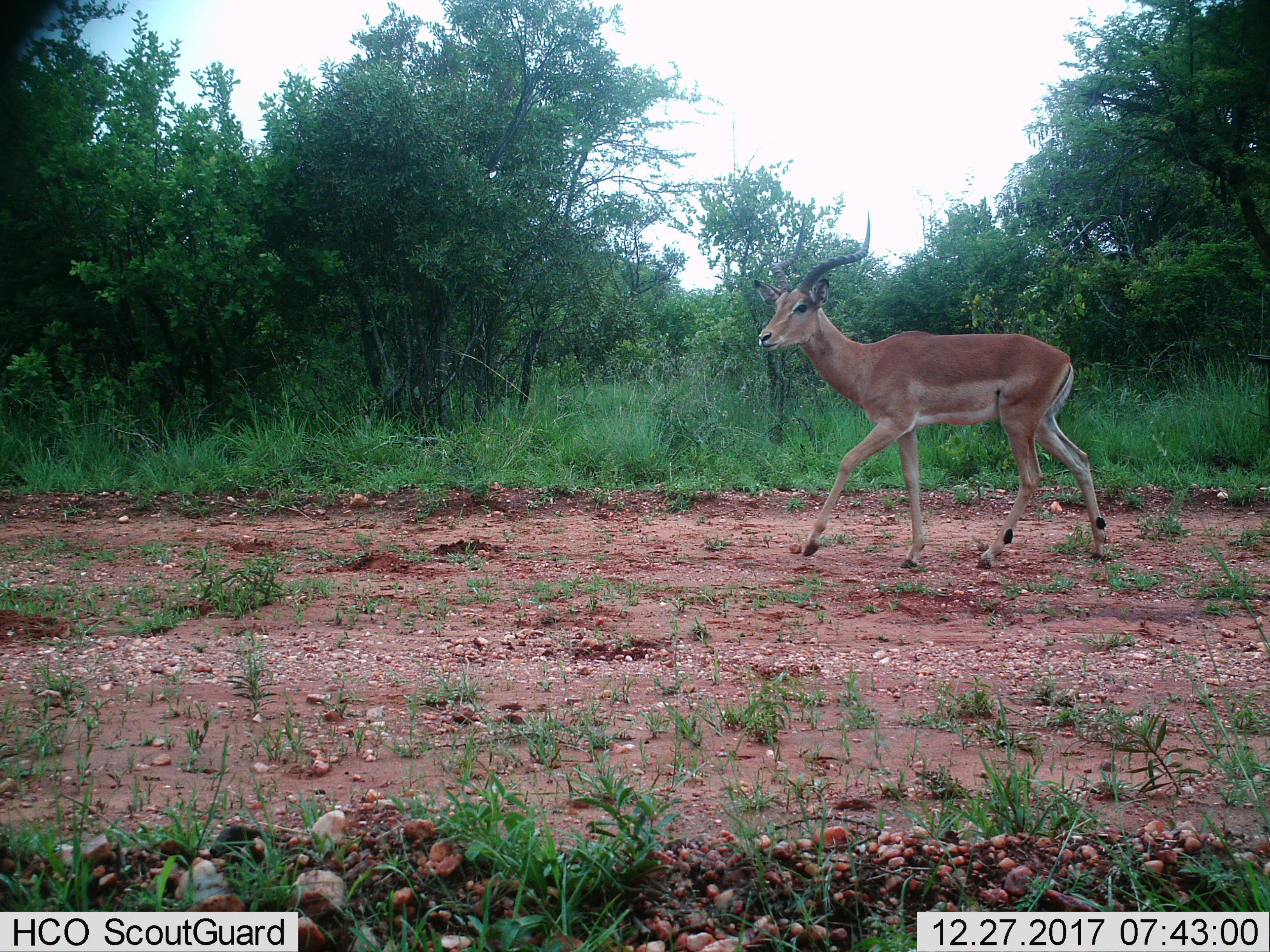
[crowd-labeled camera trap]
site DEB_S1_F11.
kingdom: Animalia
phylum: Chordata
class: Mammalia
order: Artiodactyla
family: Bovidae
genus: Aepyceros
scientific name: Aepyceros melampus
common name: impala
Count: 1.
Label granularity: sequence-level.